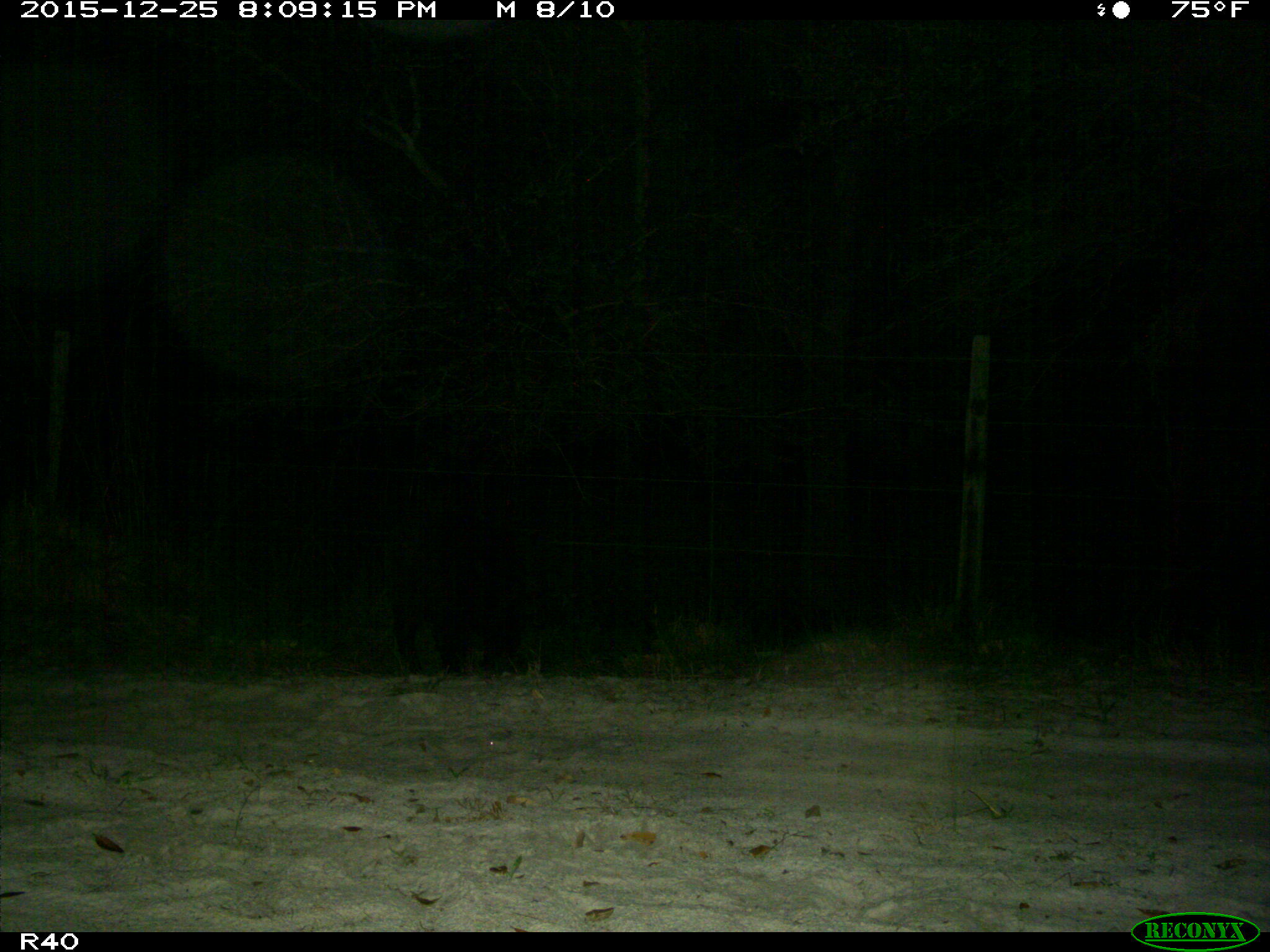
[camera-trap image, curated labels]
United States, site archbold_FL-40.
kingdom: Animalia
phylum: Chordata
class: Mammalia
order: Artiodactyla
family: Suidae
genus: Sus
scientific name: Sus scrofa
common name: wild boar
Sus scrofa (wild boar).